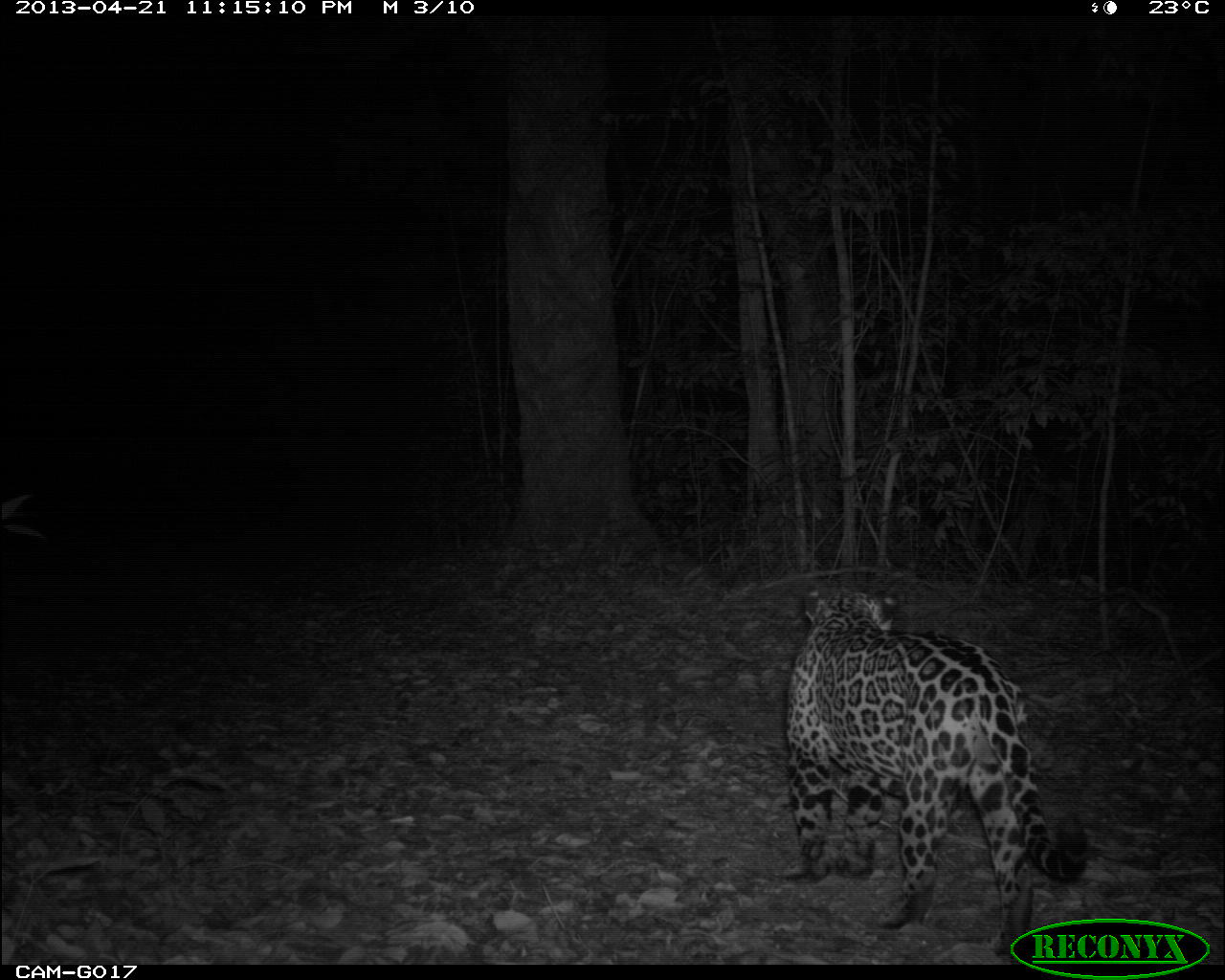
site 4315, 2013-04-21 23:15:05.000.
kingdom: Animalia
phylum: Chordata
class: Mammalia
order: Carnivora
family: Felidae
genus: Panthera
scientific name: Panthera onca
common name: jaguar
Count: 1.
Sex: male.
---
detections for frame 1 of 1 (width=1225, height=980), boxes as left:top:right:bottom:
panthera onca: 783:575:1090:958